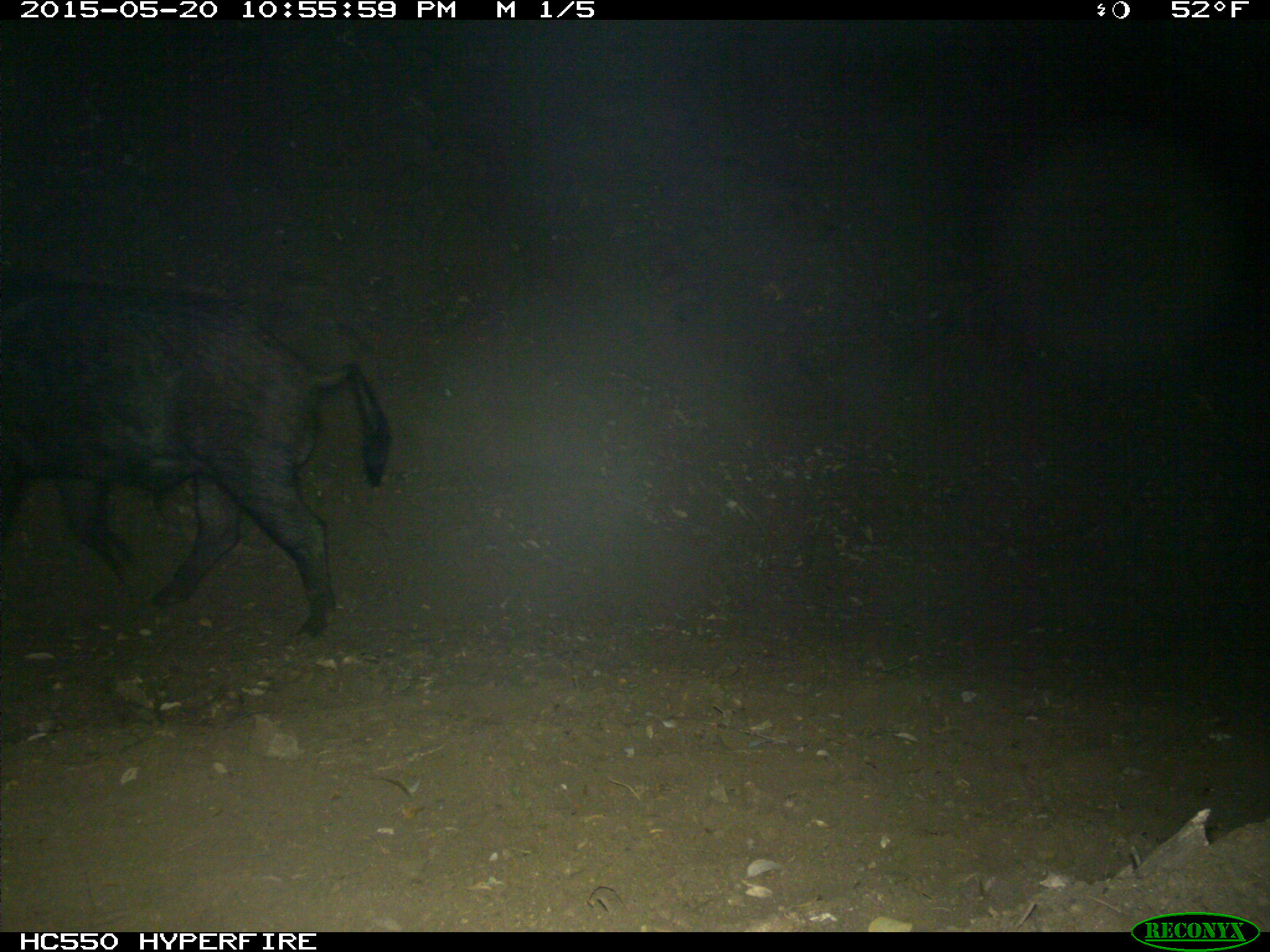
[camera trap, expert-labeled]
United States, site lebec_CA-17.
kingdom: Animalia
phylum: Chordata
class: Mammalia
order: Artiodactyla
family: Suidae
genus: Sus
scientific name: Sus scrofa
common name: wild boar